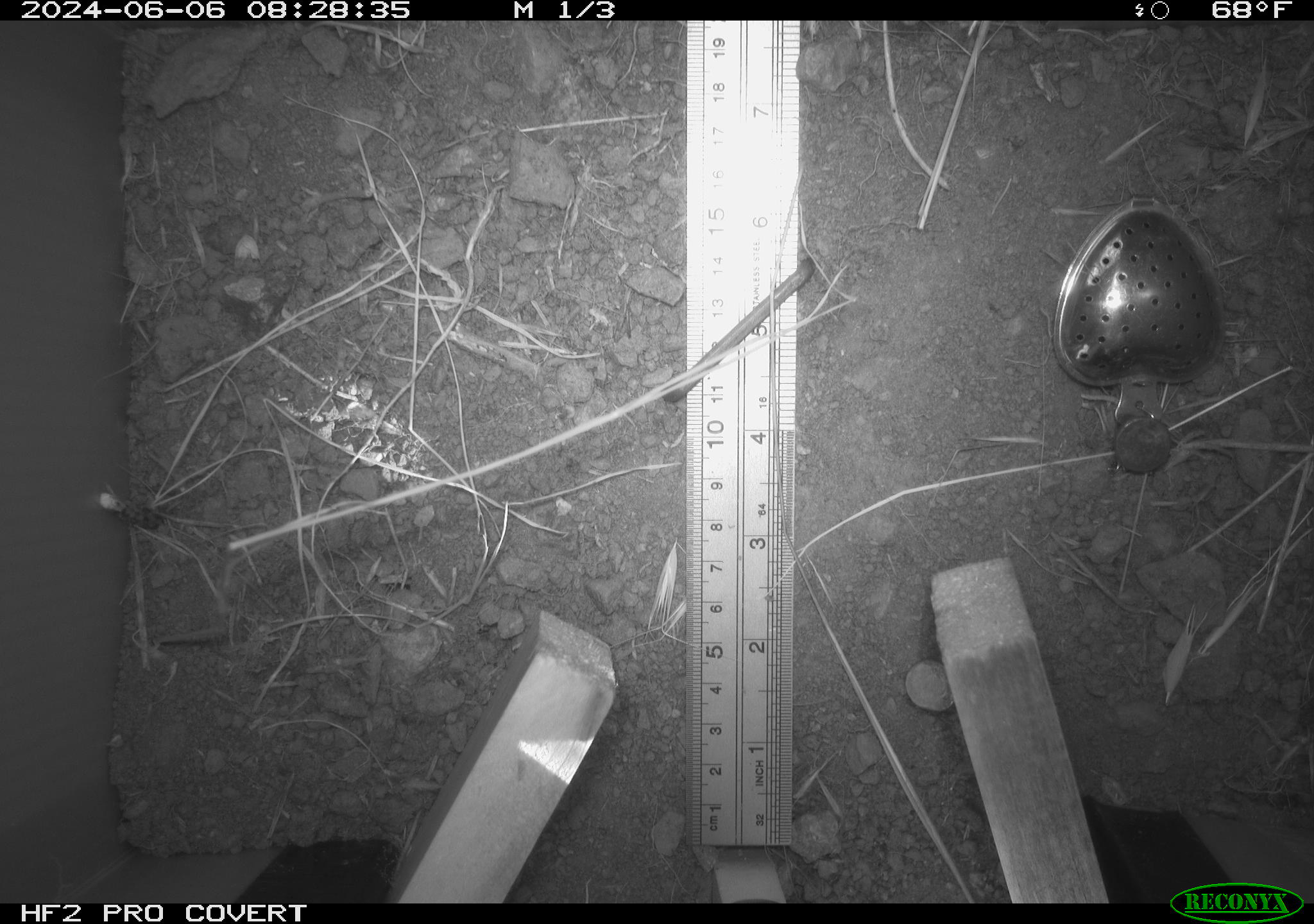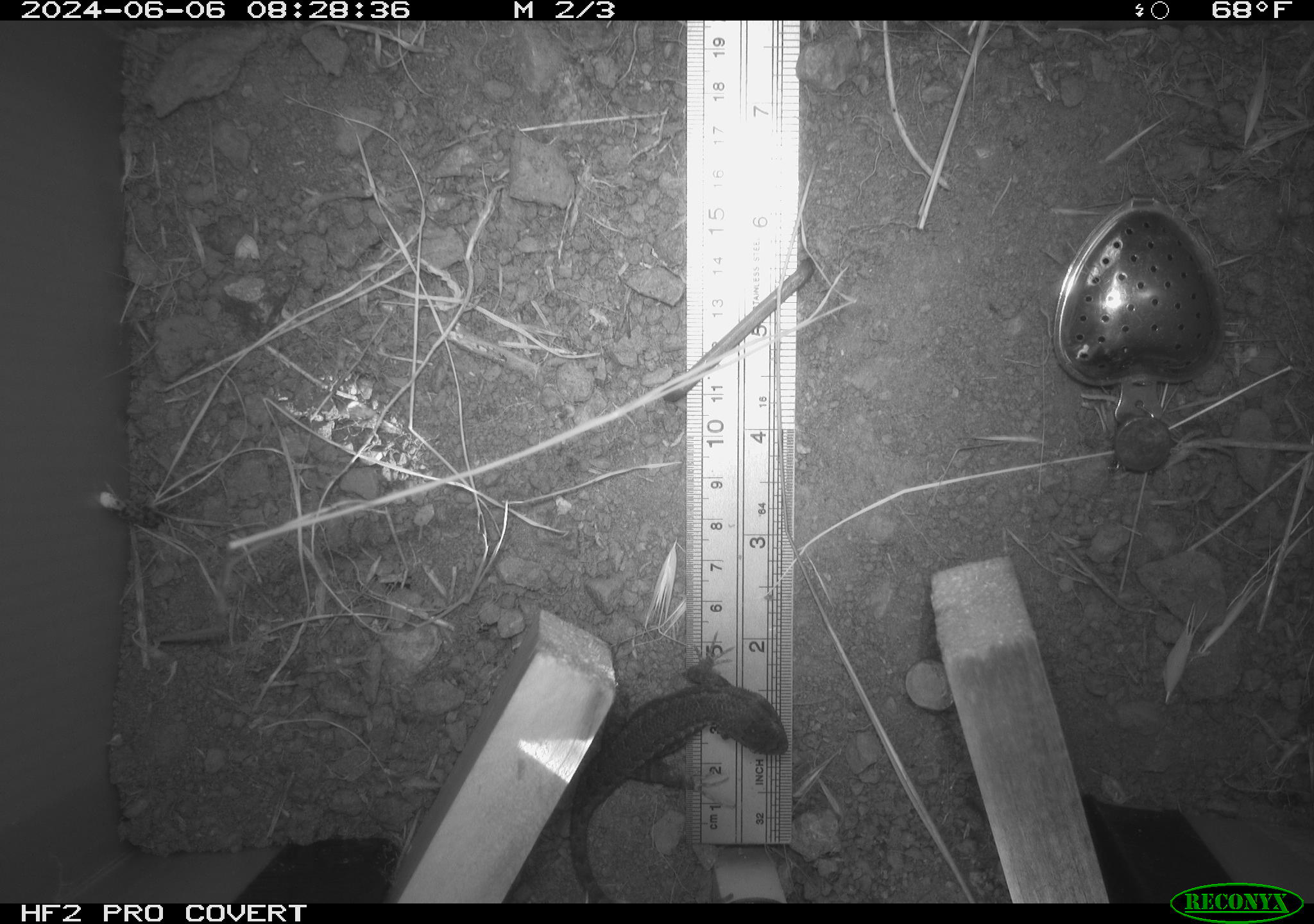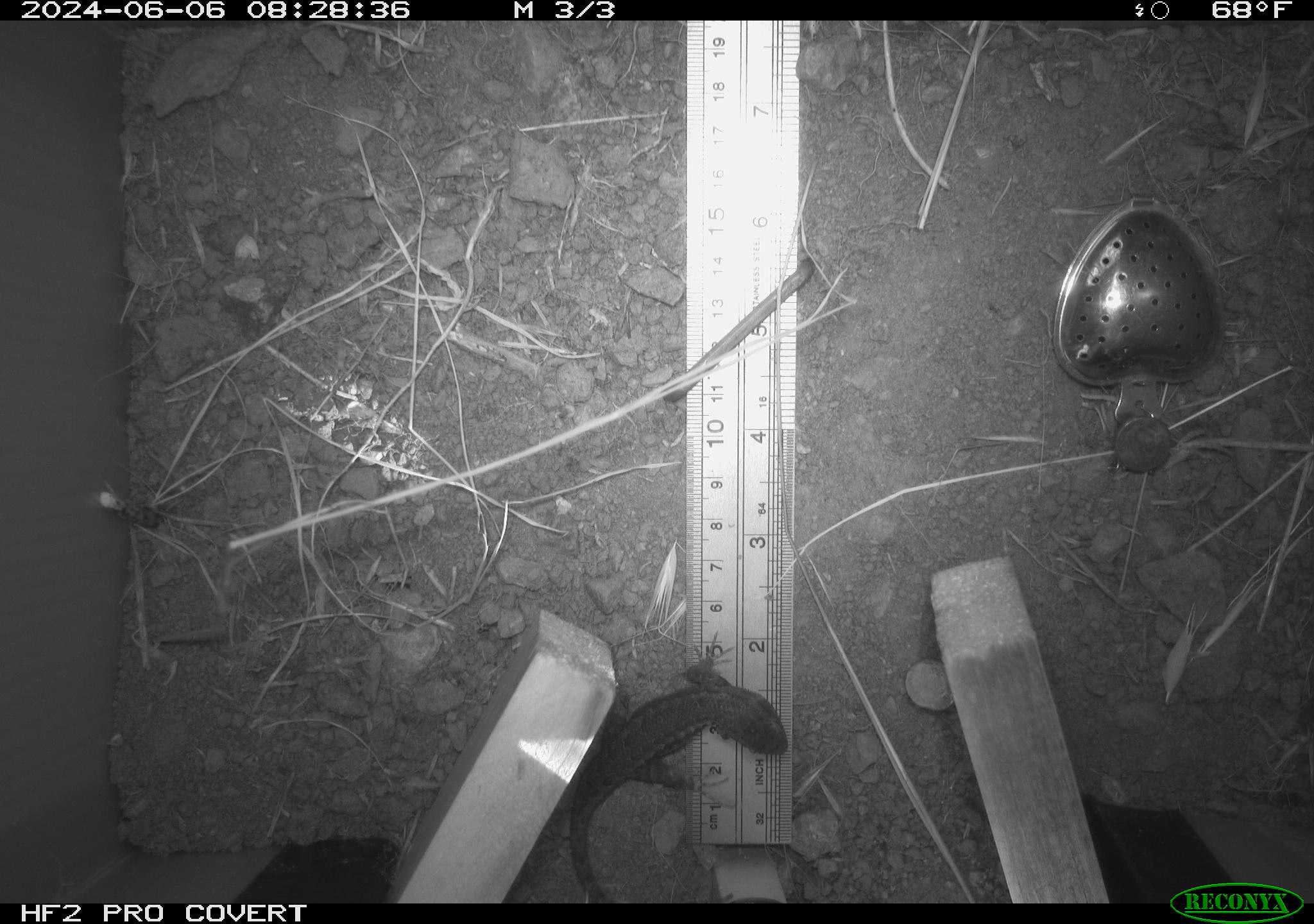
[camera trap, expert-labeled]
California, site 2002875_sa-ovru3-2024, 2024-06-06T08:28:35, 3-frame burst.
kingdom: Animalia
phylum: Chordata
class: Reptilia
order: Squamata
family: Phrynosomatidae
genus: Sceloporus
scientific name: Sceloporus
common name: spiny lizards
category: sceloporus species